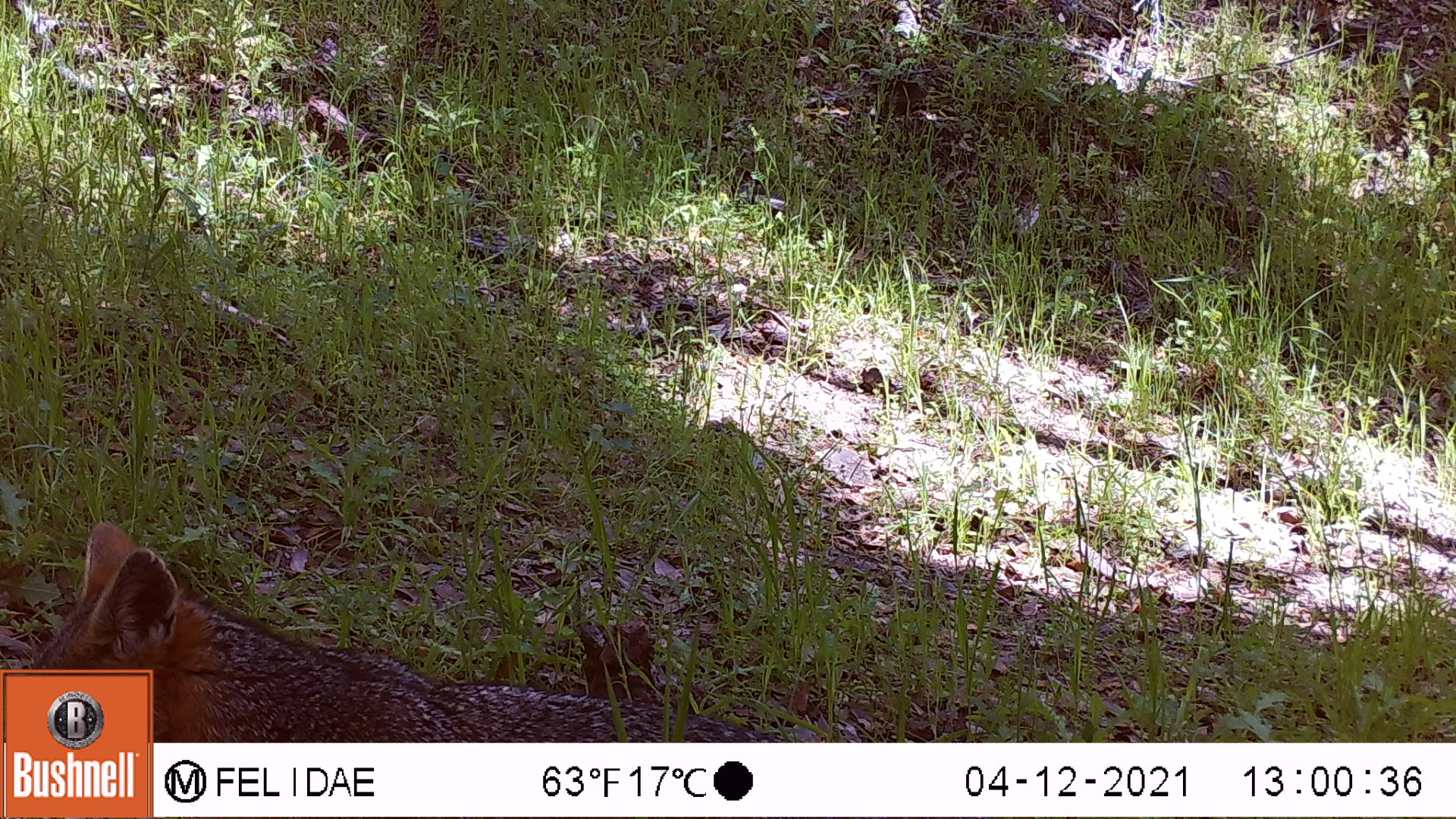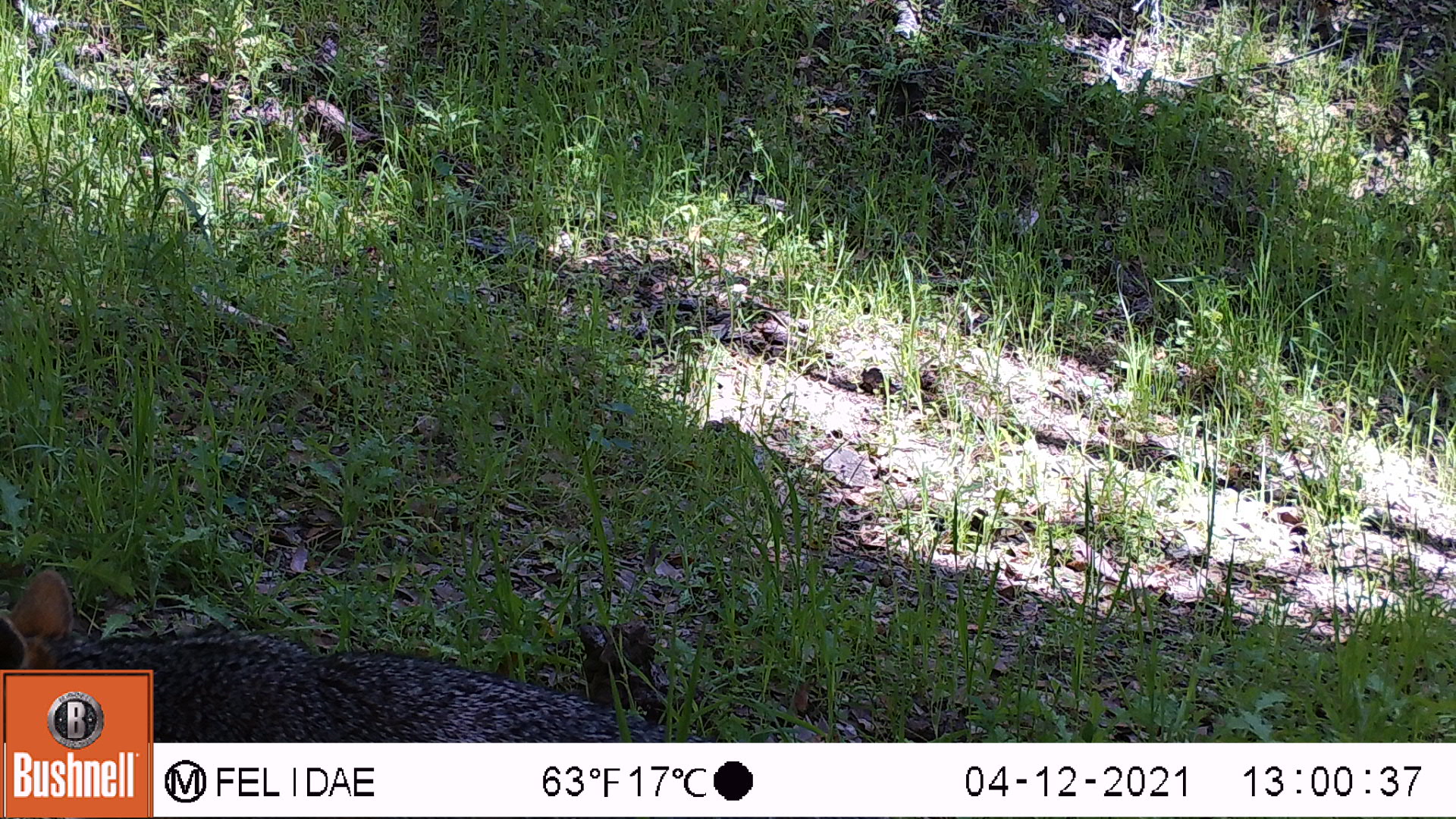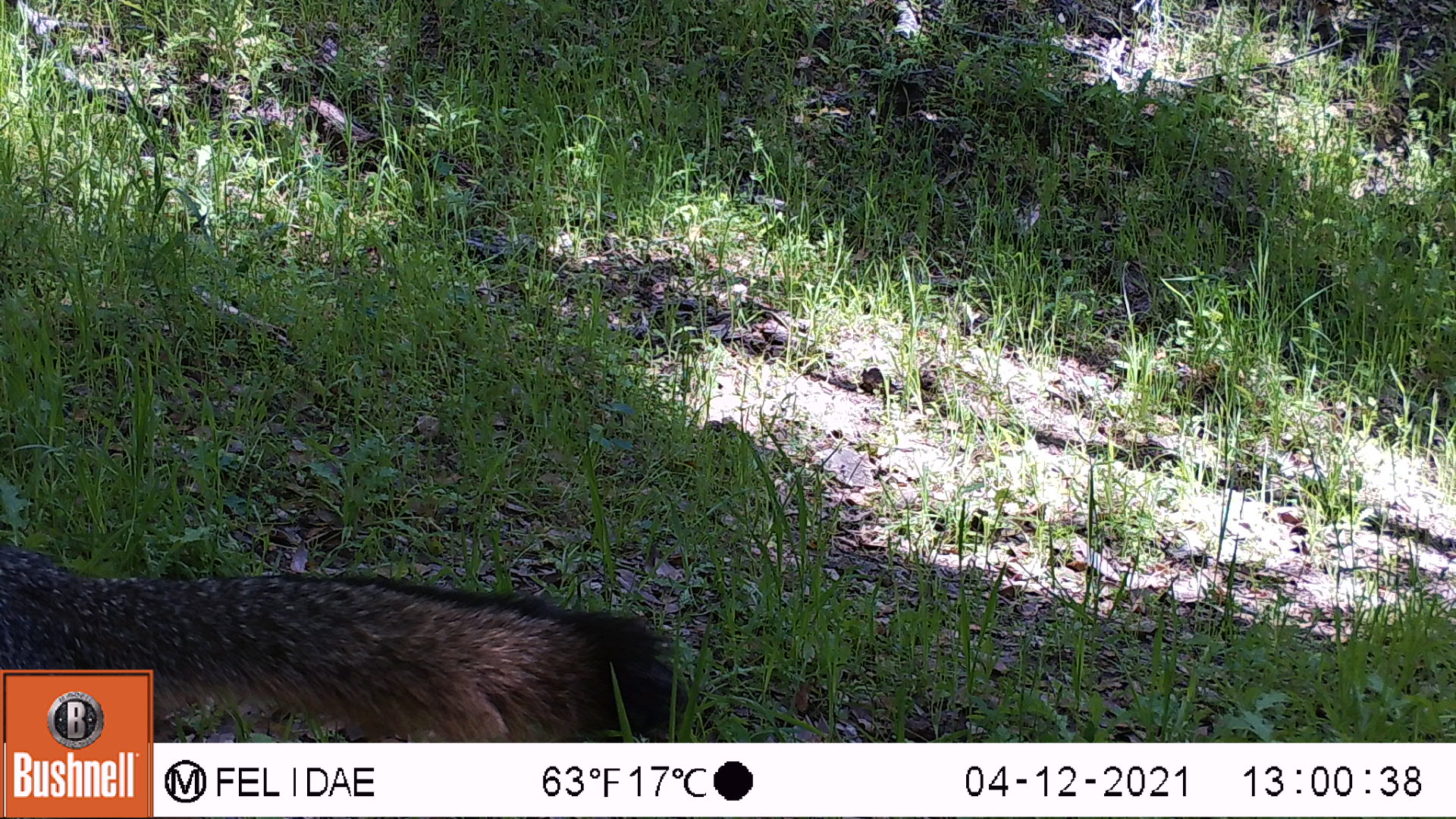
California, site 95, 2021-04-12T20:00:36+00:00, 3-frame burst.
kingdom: Animalia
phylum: Chordata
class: Mammalia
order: Carnivora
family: Canidae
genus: Urocyon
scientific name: Urocyon cinereoargenteus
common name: gray fox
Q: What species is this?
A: Gray fox (Urocyon cinereoargenteus).